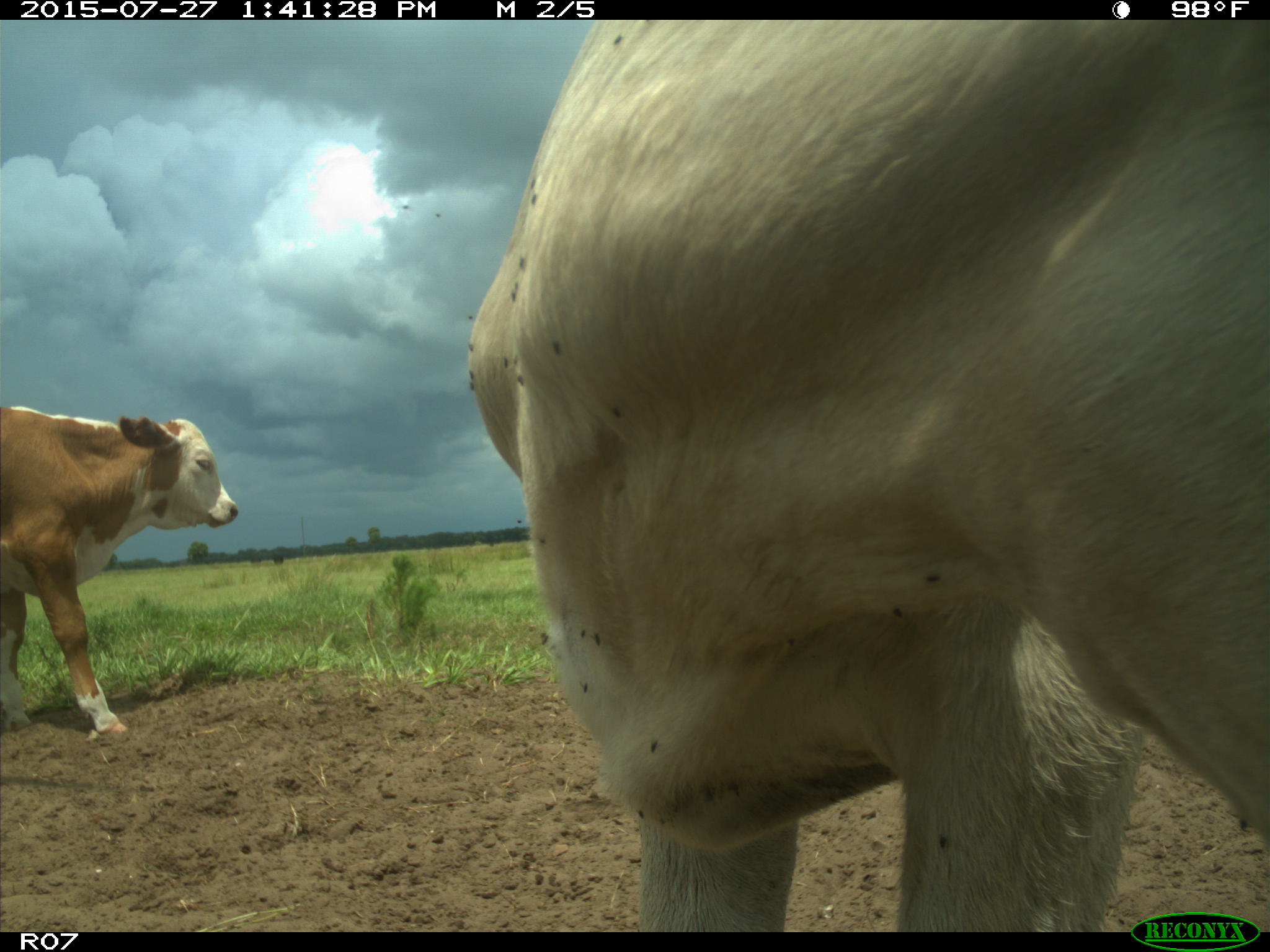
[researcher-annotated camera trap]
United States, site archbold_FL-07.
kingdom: Animalia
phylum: Chordata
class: Mammalia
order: Artiodactyla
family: Bovidae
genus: Bos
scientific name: Bos taurus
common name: domestic cow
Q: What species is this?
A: Bos taurus (domestic cow).